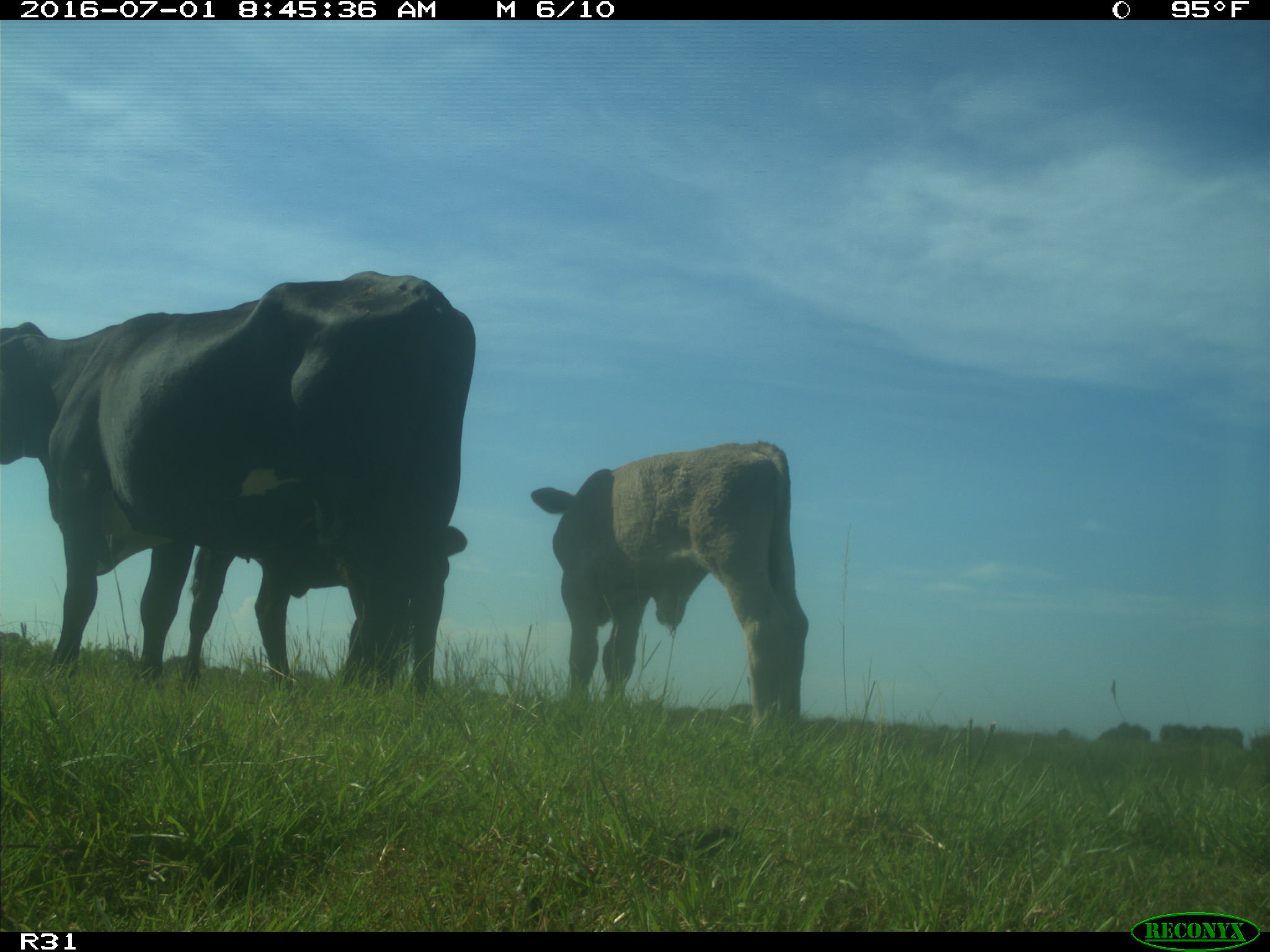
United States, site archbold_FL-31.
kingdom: Animalia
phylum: Chordata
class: Mammalia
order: Artiodactyla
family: Bovidae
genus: Bos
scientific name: Bos taurus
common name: domestic cow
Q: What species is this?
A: Bos taurus (domestic cow).